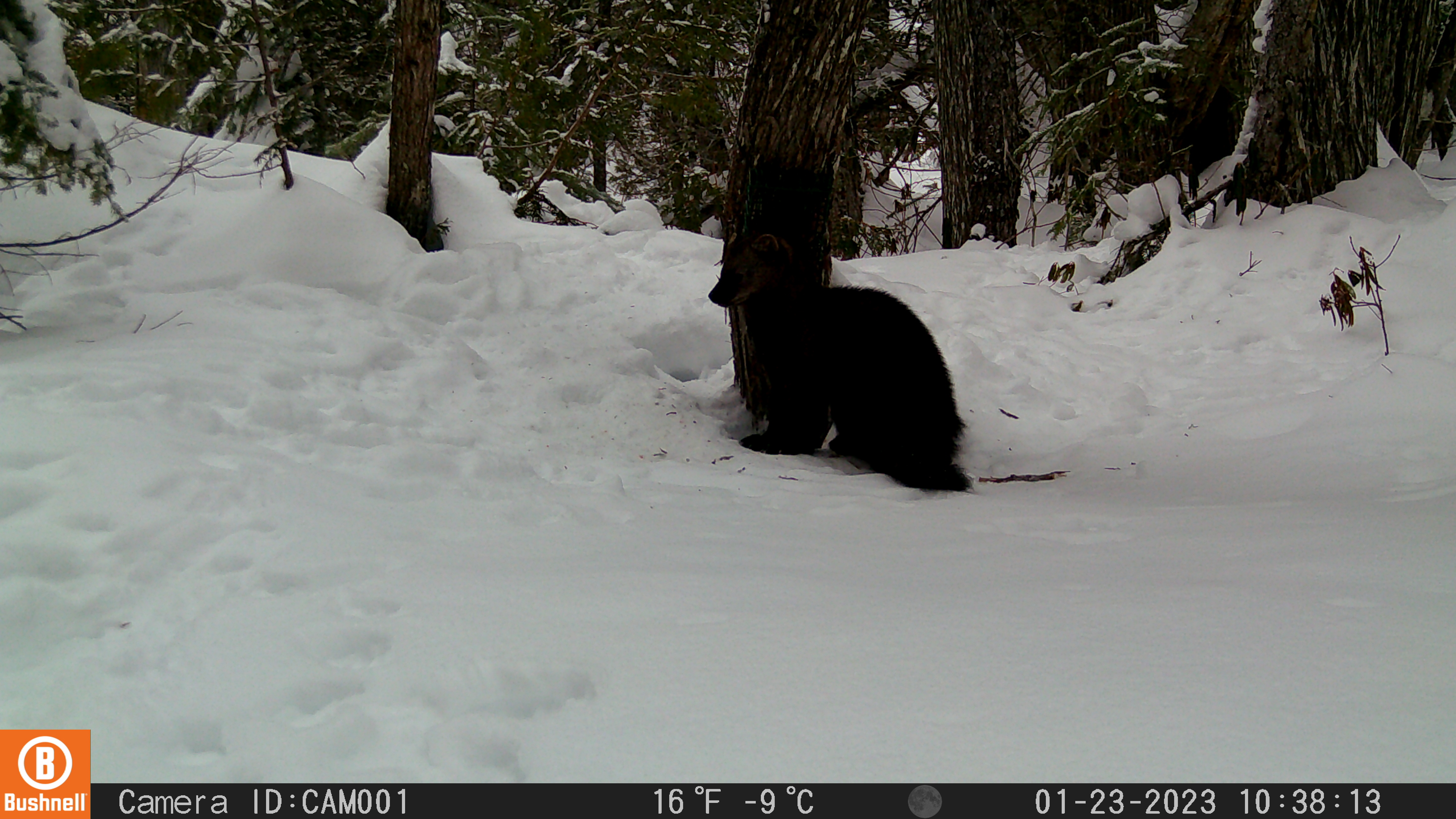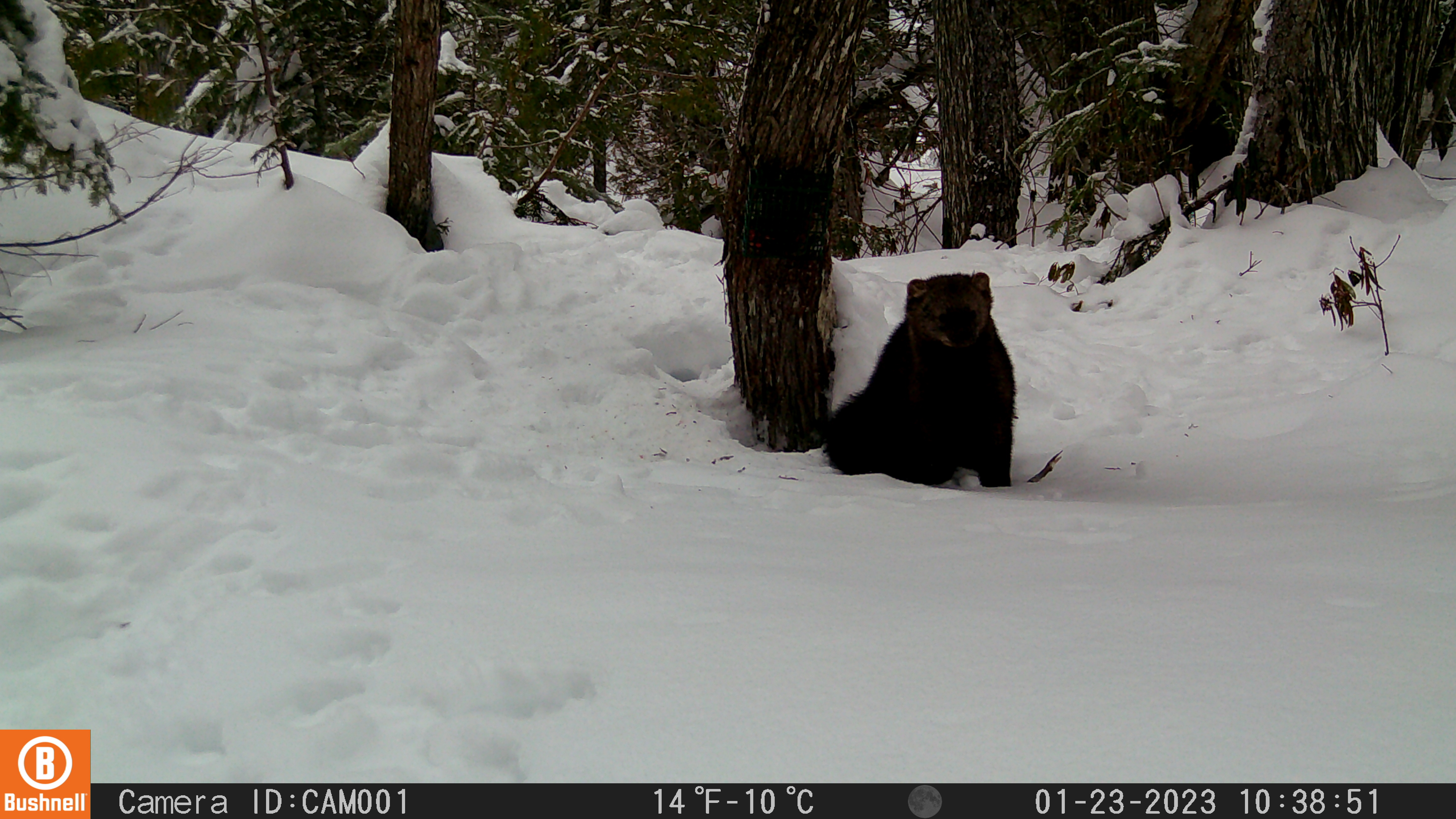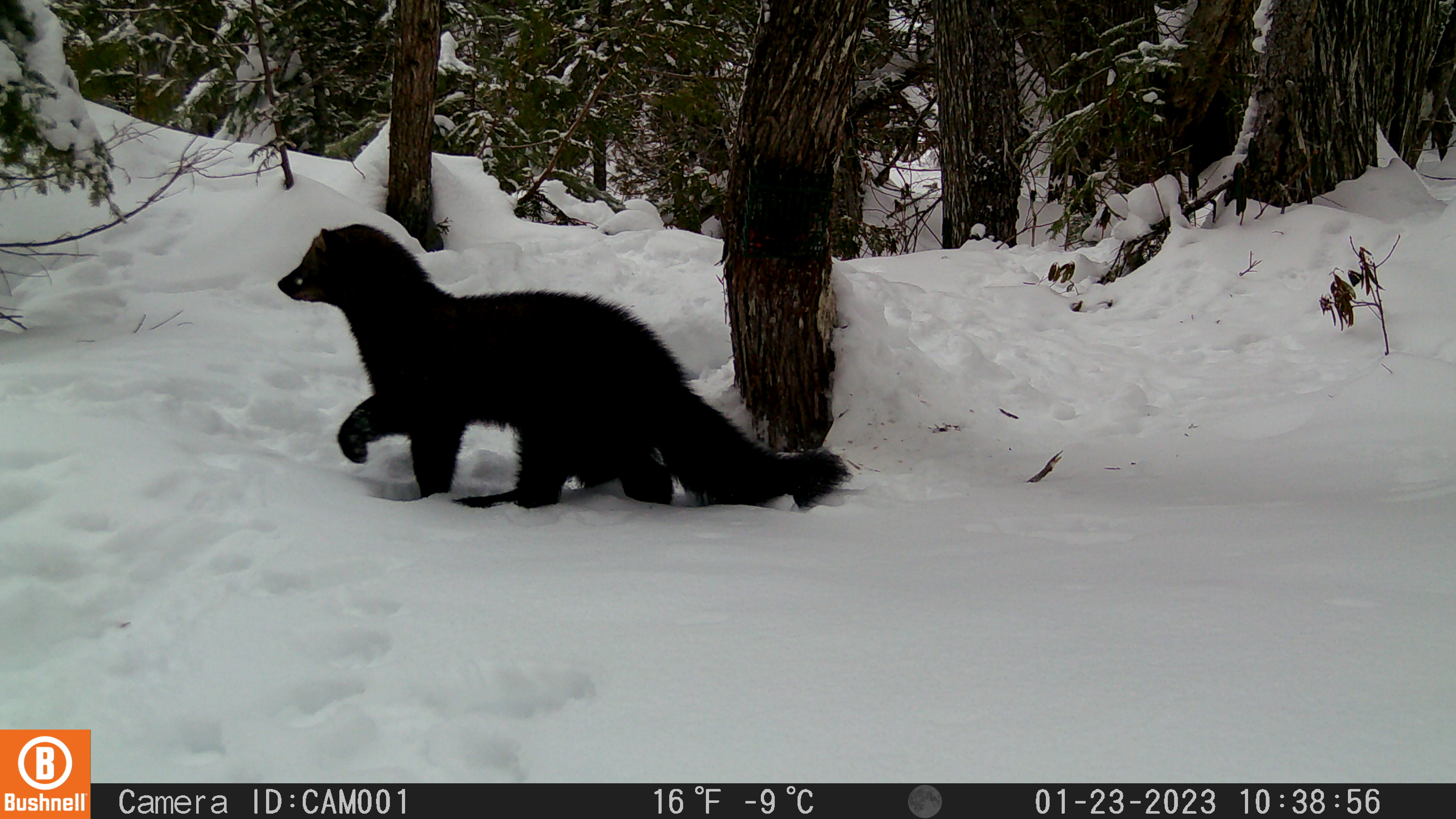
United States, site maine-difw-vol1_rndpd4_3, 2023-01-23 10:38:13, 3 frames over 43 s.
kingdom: Animalia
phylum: Chordata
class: Mammalia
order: Carnivora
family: Mustelidae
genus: Pekania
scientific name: Pekania pennanti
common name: fisher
Fisher (Pekania pennanti).